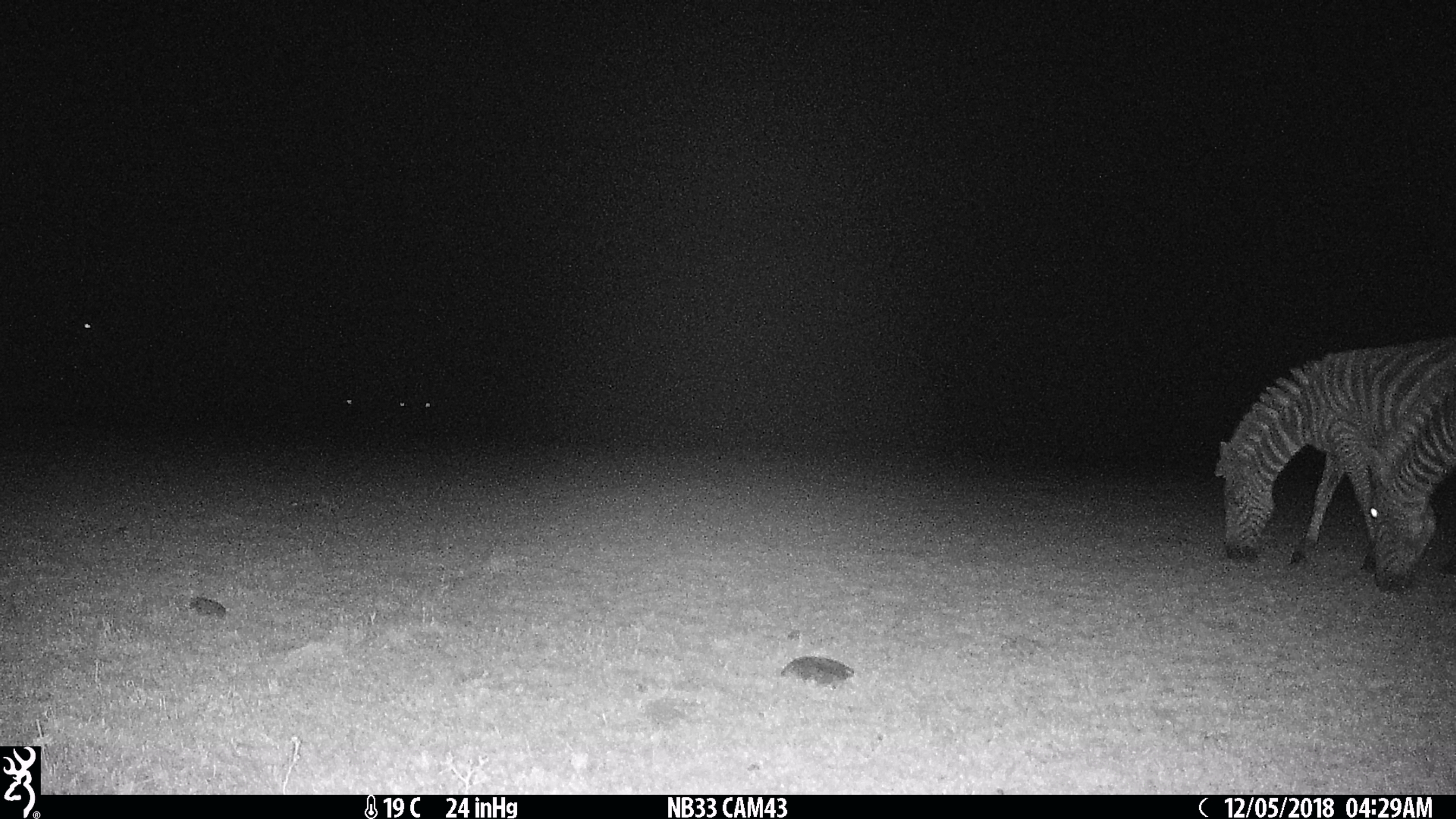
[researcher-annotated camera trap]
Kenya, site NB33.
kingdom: Animalia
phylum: Chordata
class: Mammalia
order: Perissodactyla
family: Equidae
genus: Equus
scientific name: Equus quagga burchellii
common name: burchell's zebra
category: zebra